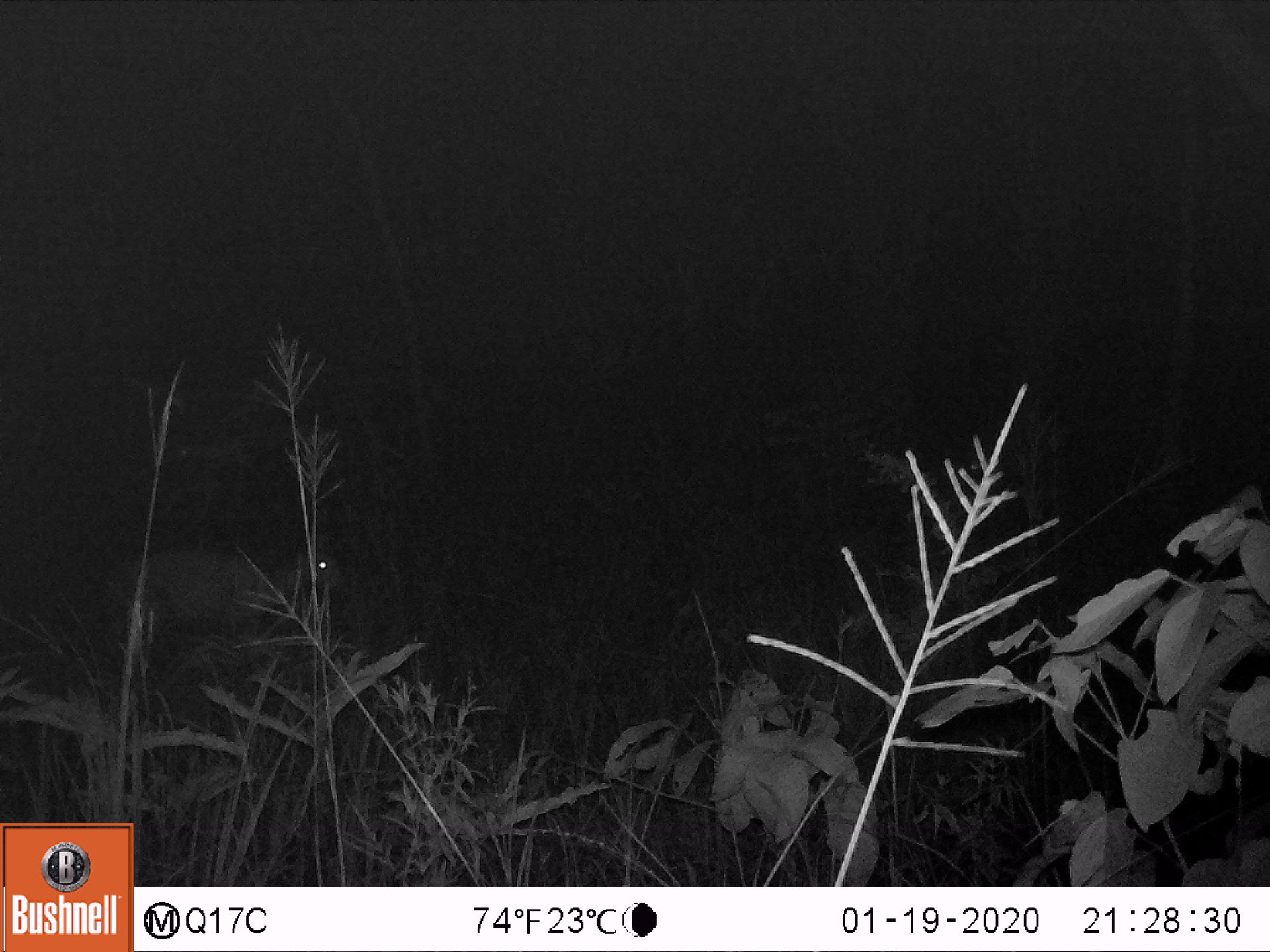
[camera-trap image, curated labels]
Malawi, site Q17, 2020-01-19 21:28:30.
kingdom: Animalia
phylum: Chordata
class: Mammalia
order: Artiodactyla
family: Bovidae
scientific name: Antilopinae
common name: small antelope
Small antelope (Antilopinae), count 1.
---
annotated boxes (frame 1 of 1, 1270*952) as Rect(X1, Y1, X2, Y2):
small antelope: Rect(86, 502, 352, 699)